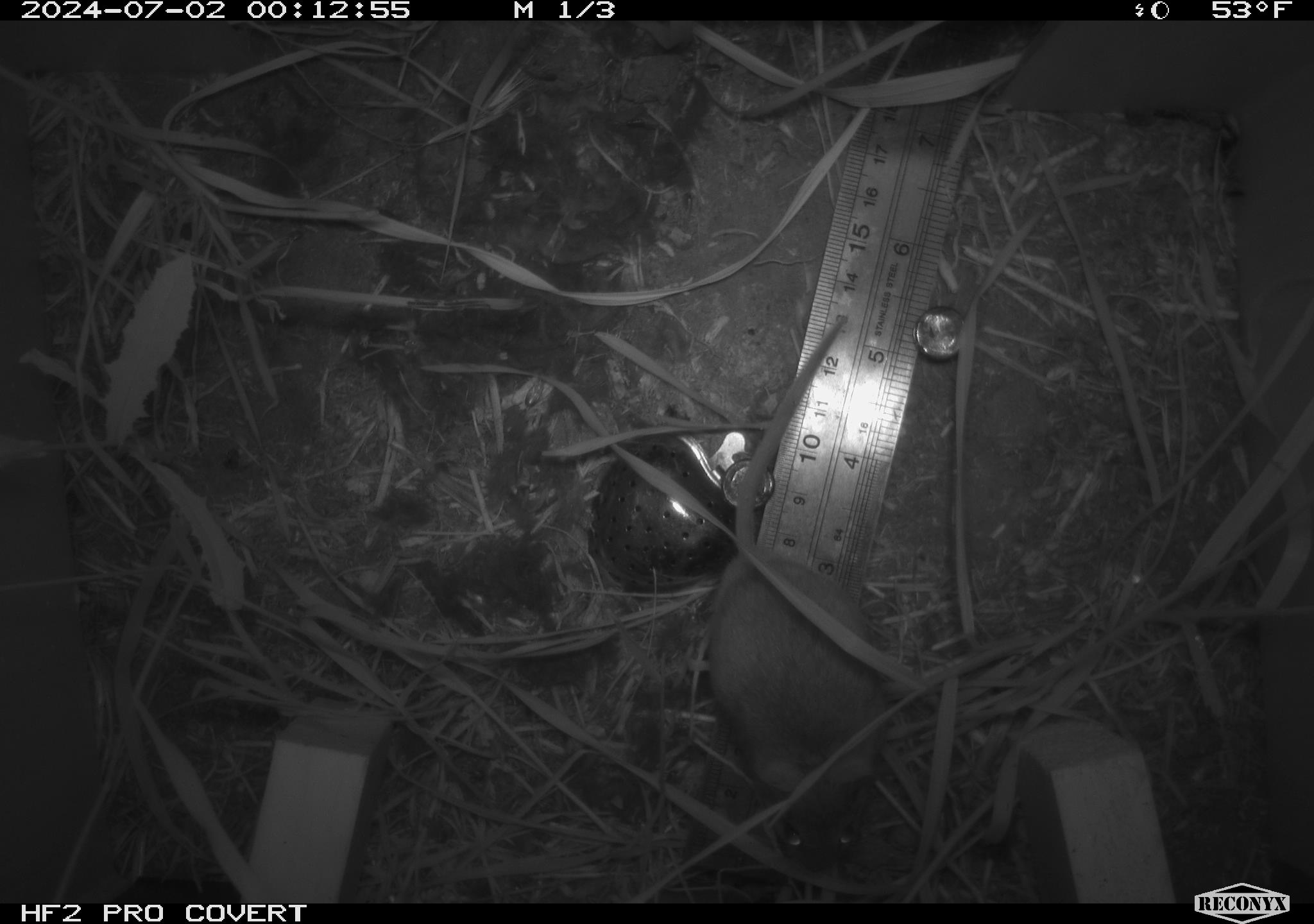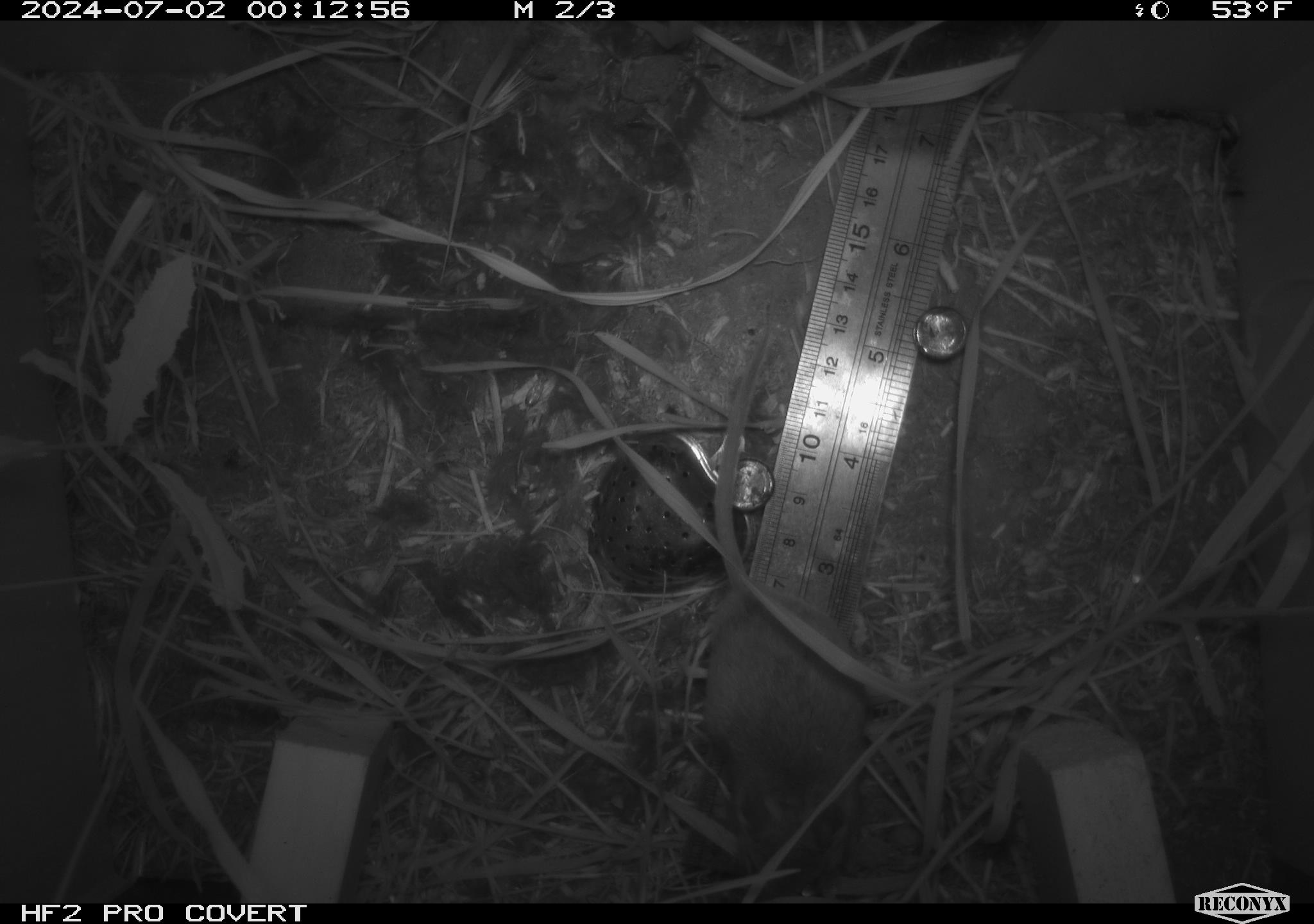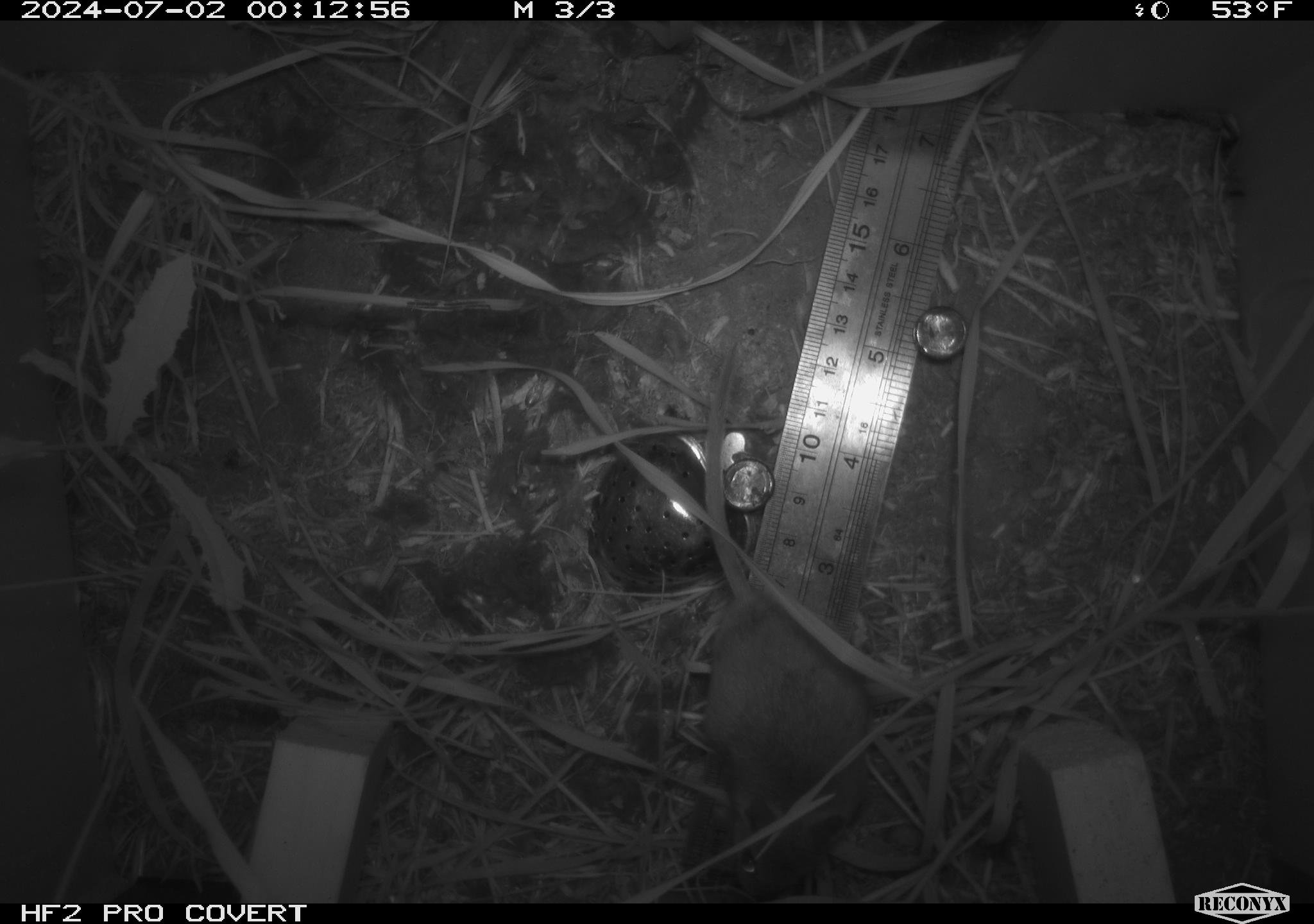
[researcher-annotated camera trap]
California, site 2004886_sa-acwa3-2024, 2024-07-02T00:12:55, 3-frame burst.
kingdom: Animalia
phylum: Chordata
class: Mammalia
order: Rodentia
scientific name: Rodentia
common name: mouse species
Mouse species (Rodentia).